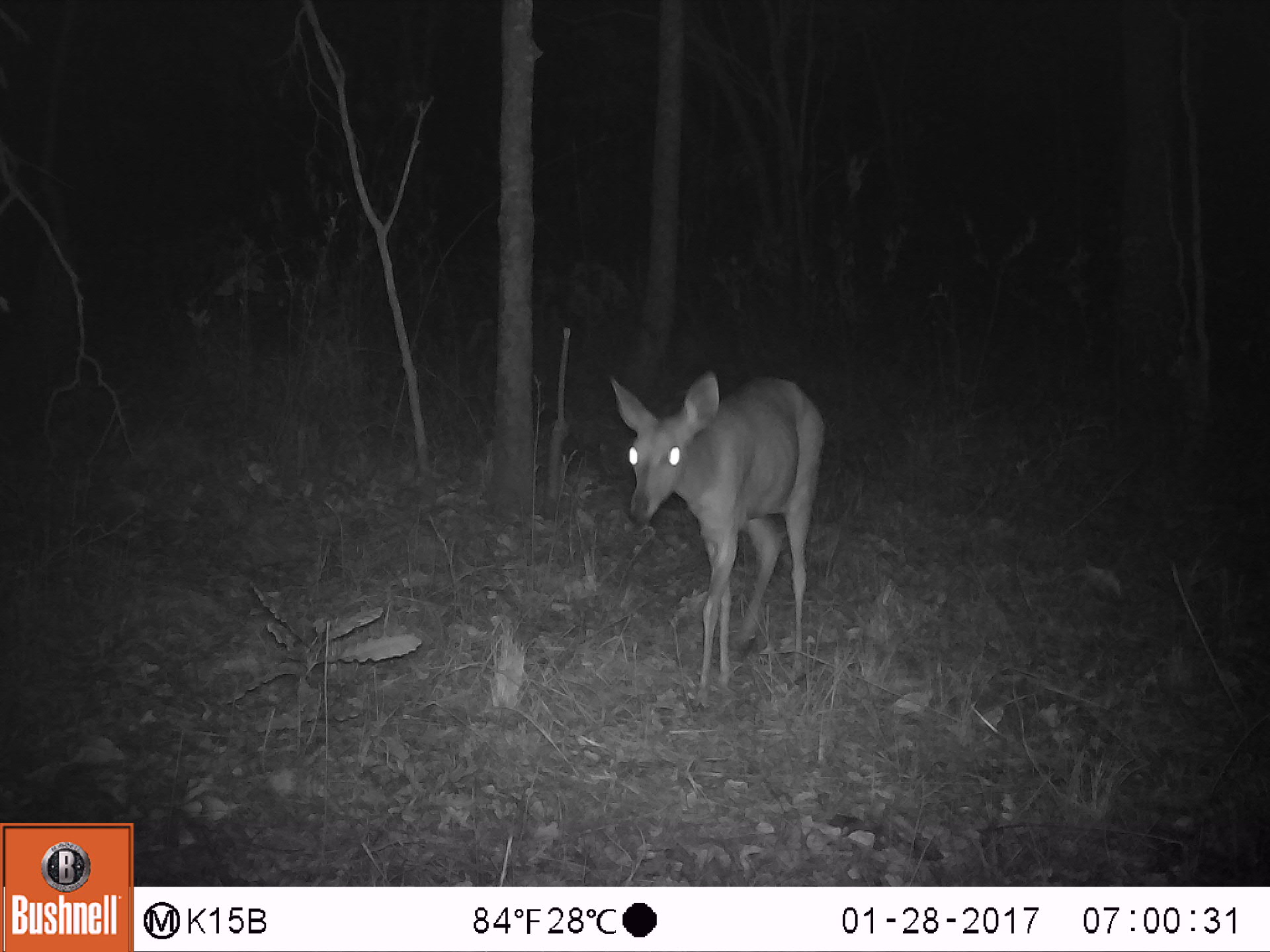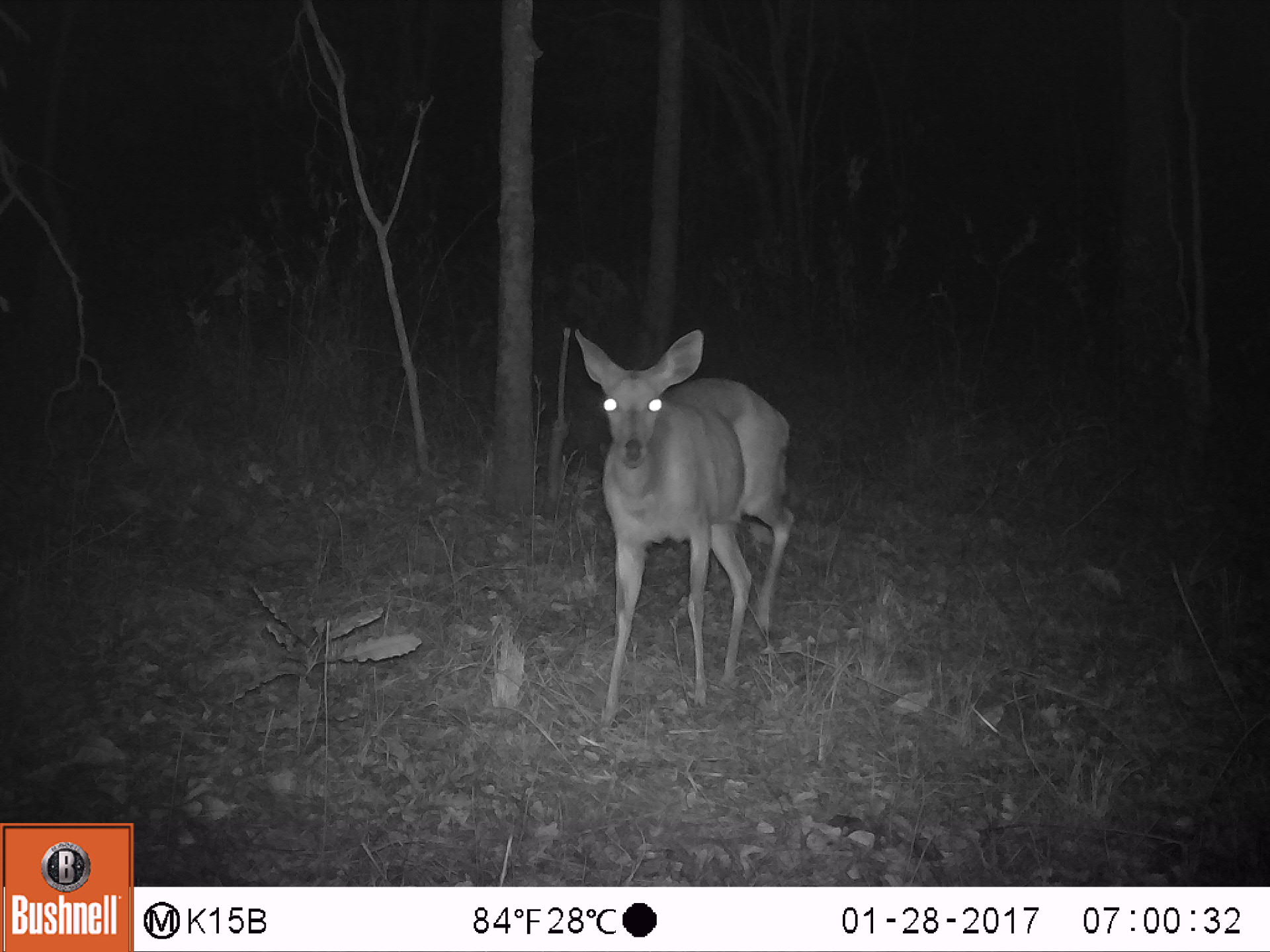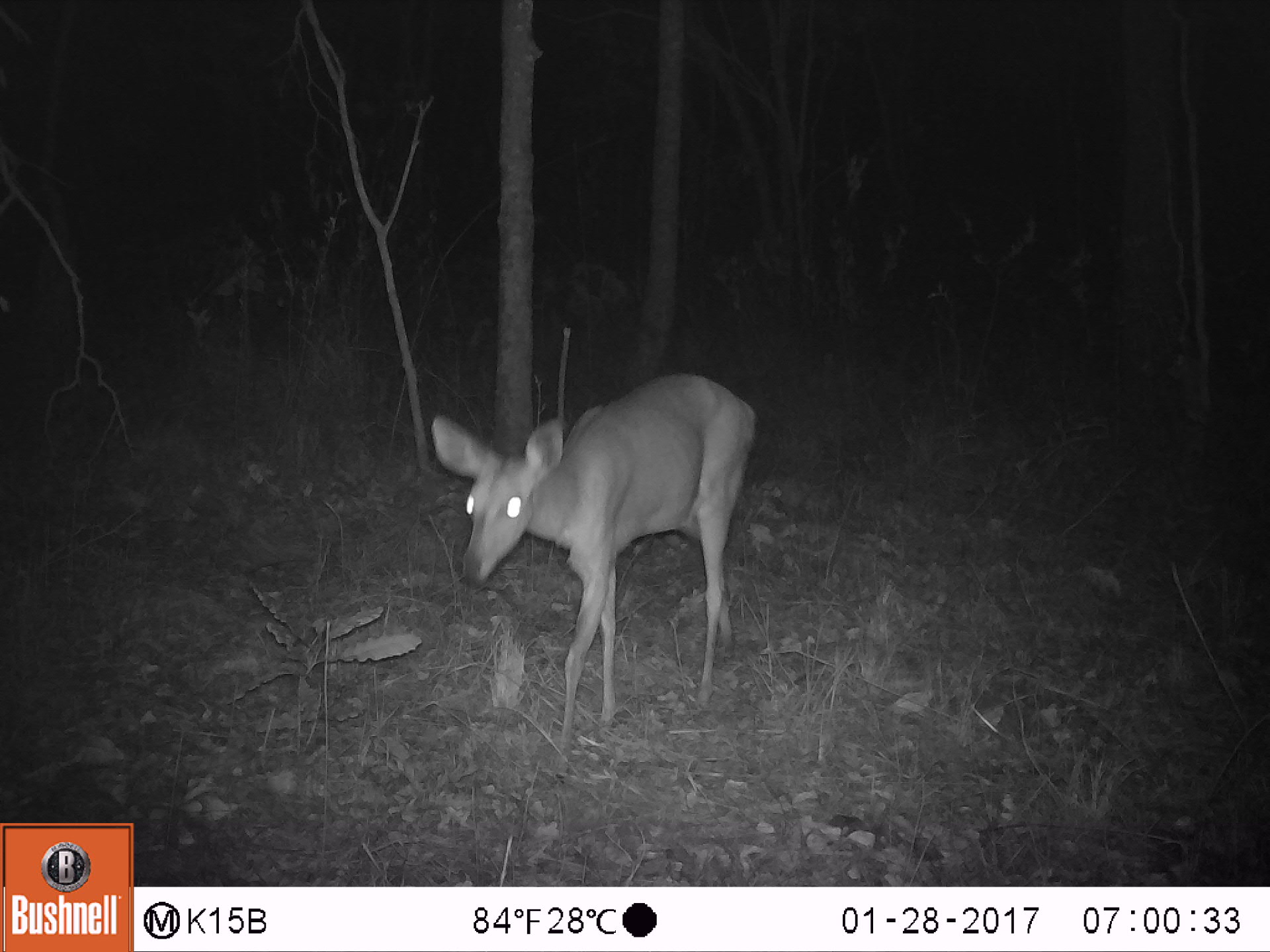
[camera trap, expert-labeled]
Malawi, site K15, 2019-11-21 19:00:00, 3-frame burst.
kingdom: Animalia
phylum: Chordata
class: Mammalia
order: Artiodactyla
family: Bovidae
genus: Tragelaphus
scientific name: Tragelaphus sylvaticus sylvaticus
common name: cape bushbuck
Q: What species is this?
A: Cape bushbuck (Tragelaphus sylvaticus sylvaticus).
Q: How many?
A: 1.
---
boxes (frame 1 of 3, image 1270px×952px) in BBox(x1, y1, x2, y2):
cape bushbuck: BBox(600, 368, 830, 703)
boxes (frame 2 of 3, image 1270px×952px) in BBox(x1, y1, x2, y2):
cape bushbuck: BBox(568, 325, 791, 727)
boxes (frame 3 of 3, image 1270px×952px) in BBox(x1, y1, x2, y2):
cape bushbuck: BBox(428, 365, 764, 752)